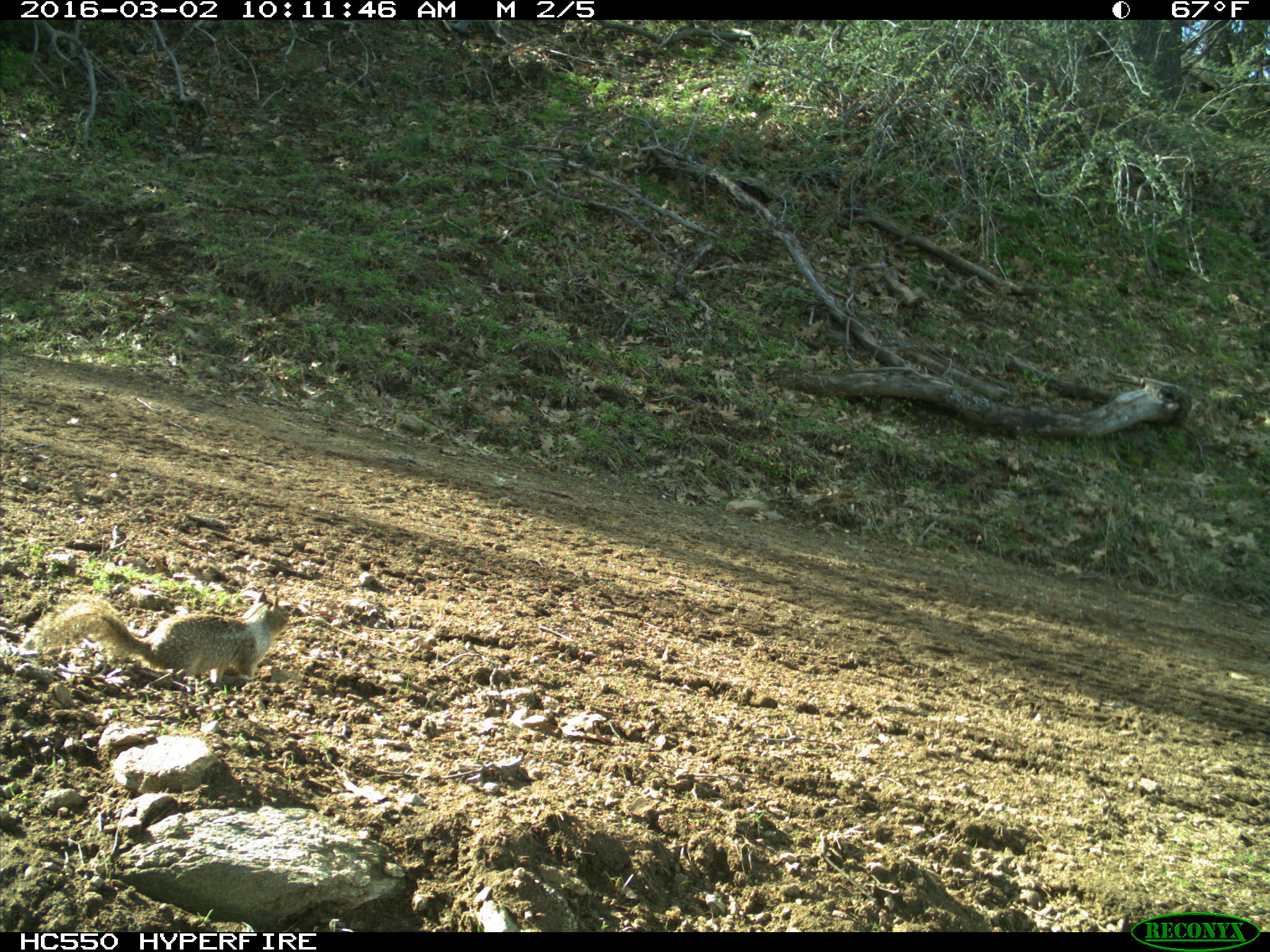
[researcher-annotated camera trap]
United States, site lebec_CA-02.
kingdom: Animalia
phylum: Chordata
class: Mammalia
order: Rodentia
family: Sciuridae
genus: Otospermophilus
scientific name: Otospermophilus beecheyi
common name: california ground squirrel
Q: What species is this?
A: Otospermophilus beecheyi (california ground squirrel).